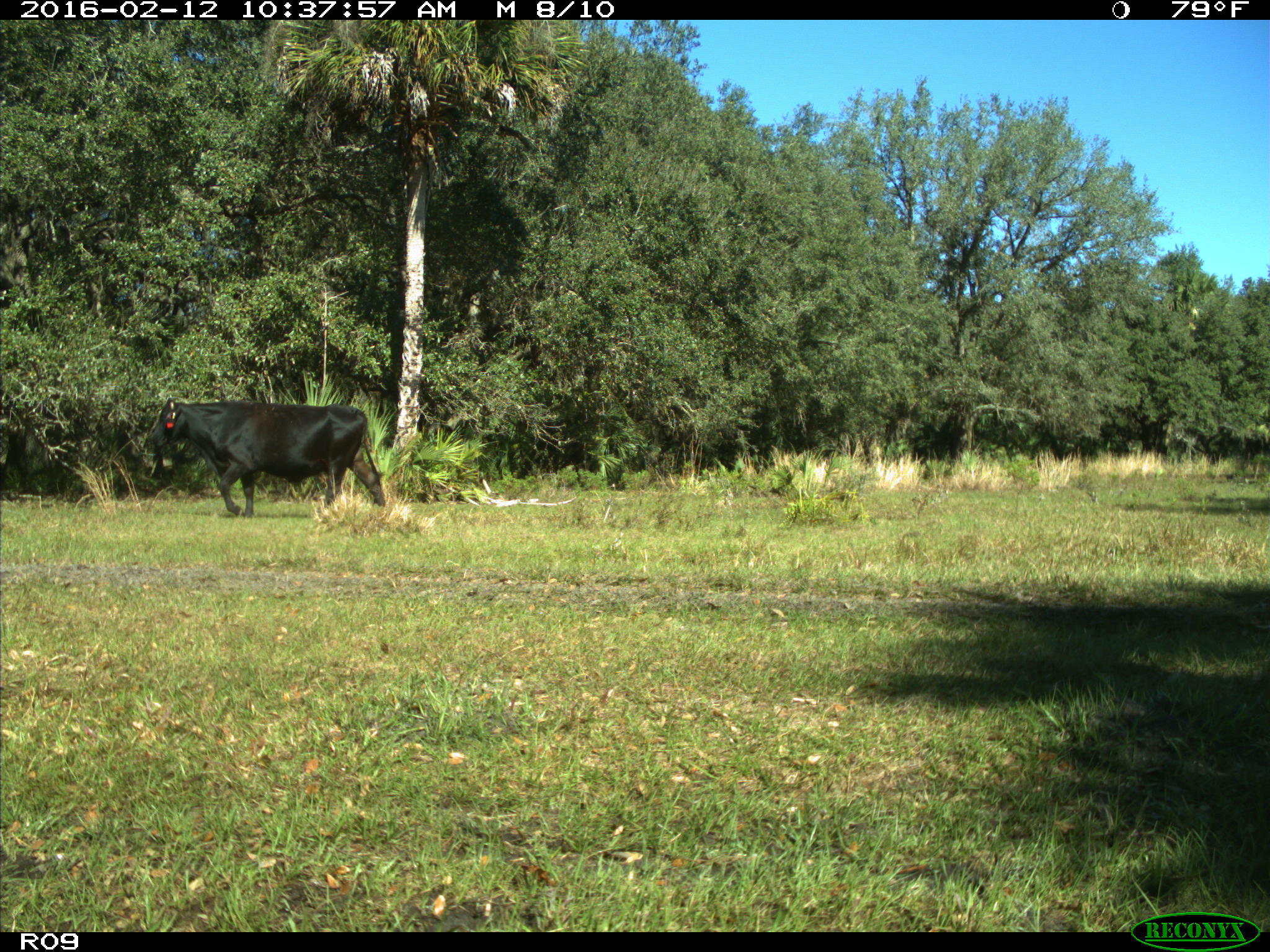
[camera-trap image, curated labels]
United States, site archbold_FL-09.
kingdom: Animalia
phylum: Chordata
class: Mammalia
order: Artiodactyla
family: Bovidae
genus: Bos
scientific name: Bos taurus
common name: domestic cow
Bos taurus (domestic cow).